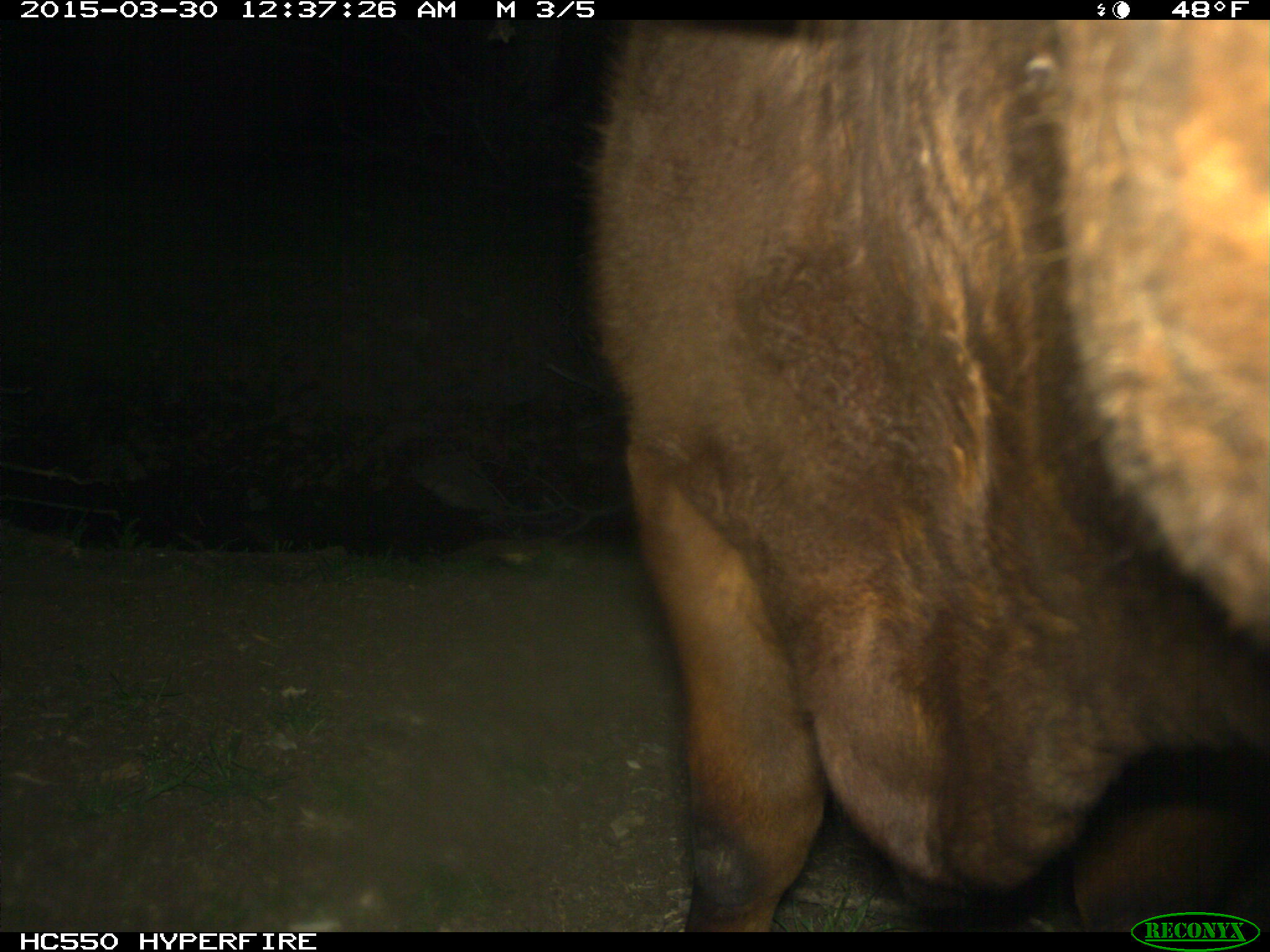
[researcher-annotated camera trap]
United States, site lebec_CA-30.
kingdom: Animalia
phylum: Chordata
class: Mammalia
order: Artiodactyla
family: Bovidae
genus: Bos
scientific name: Bos taurus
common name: domestic cow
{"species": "Bos taurus (domestic cow)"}